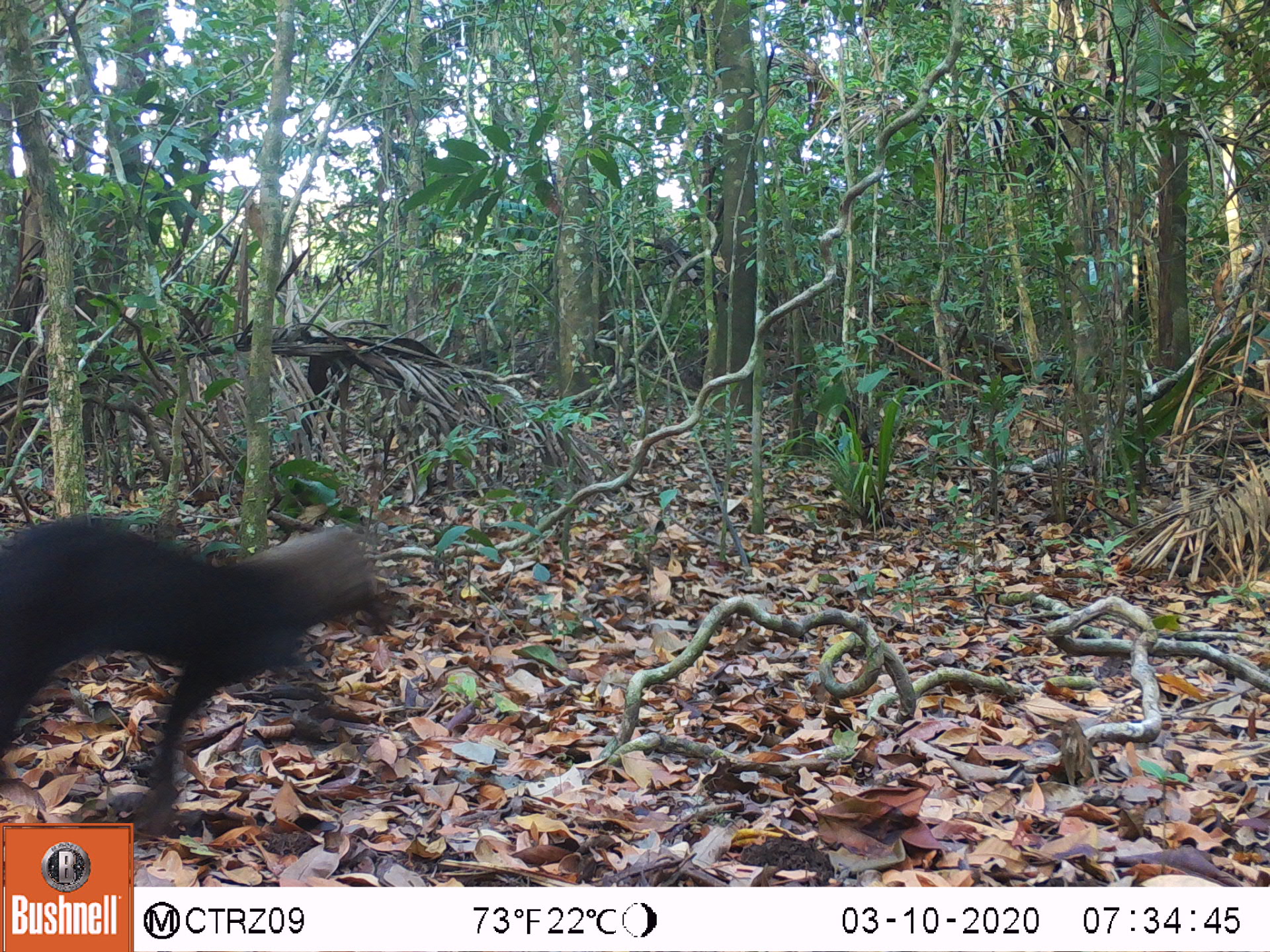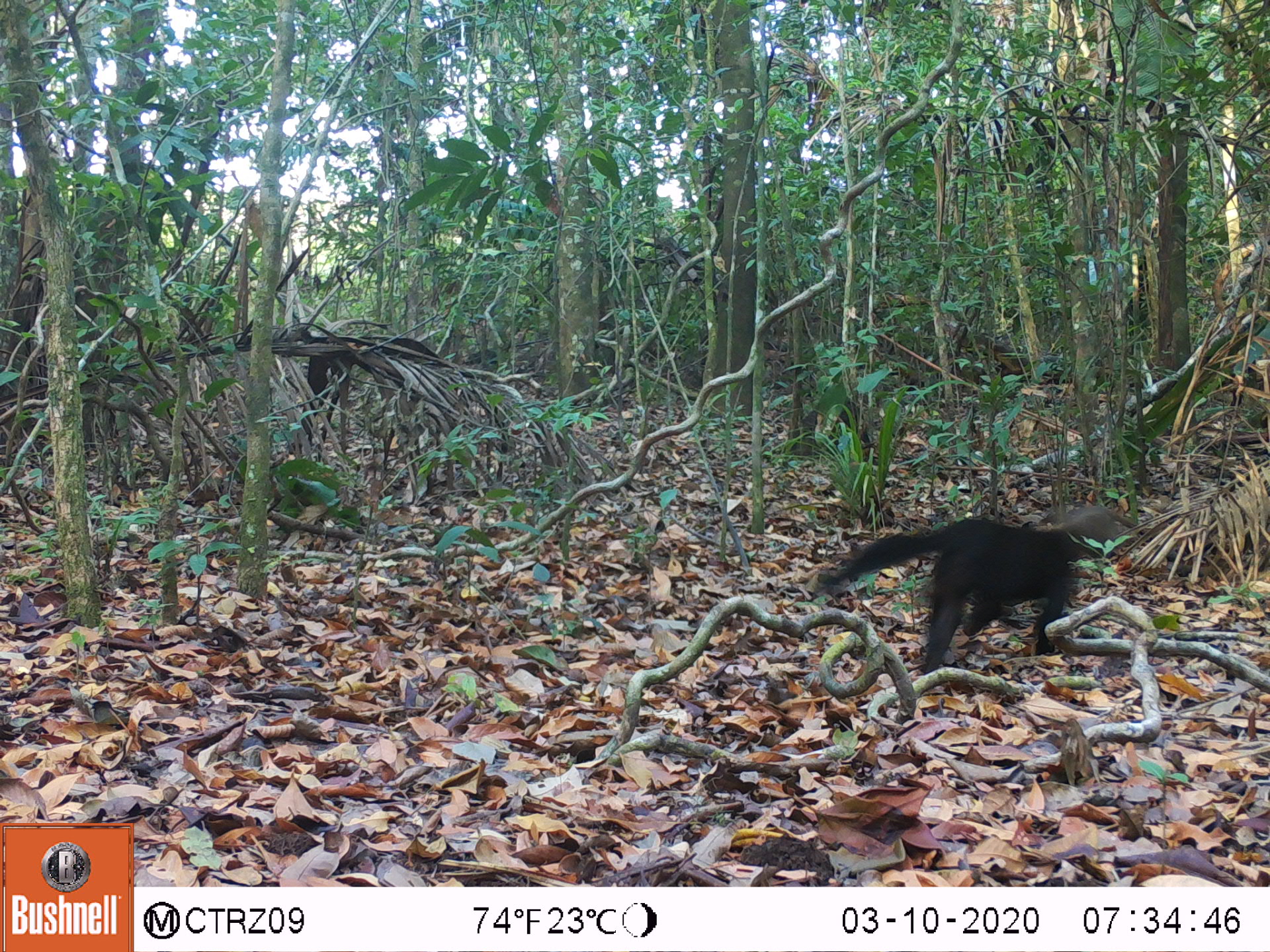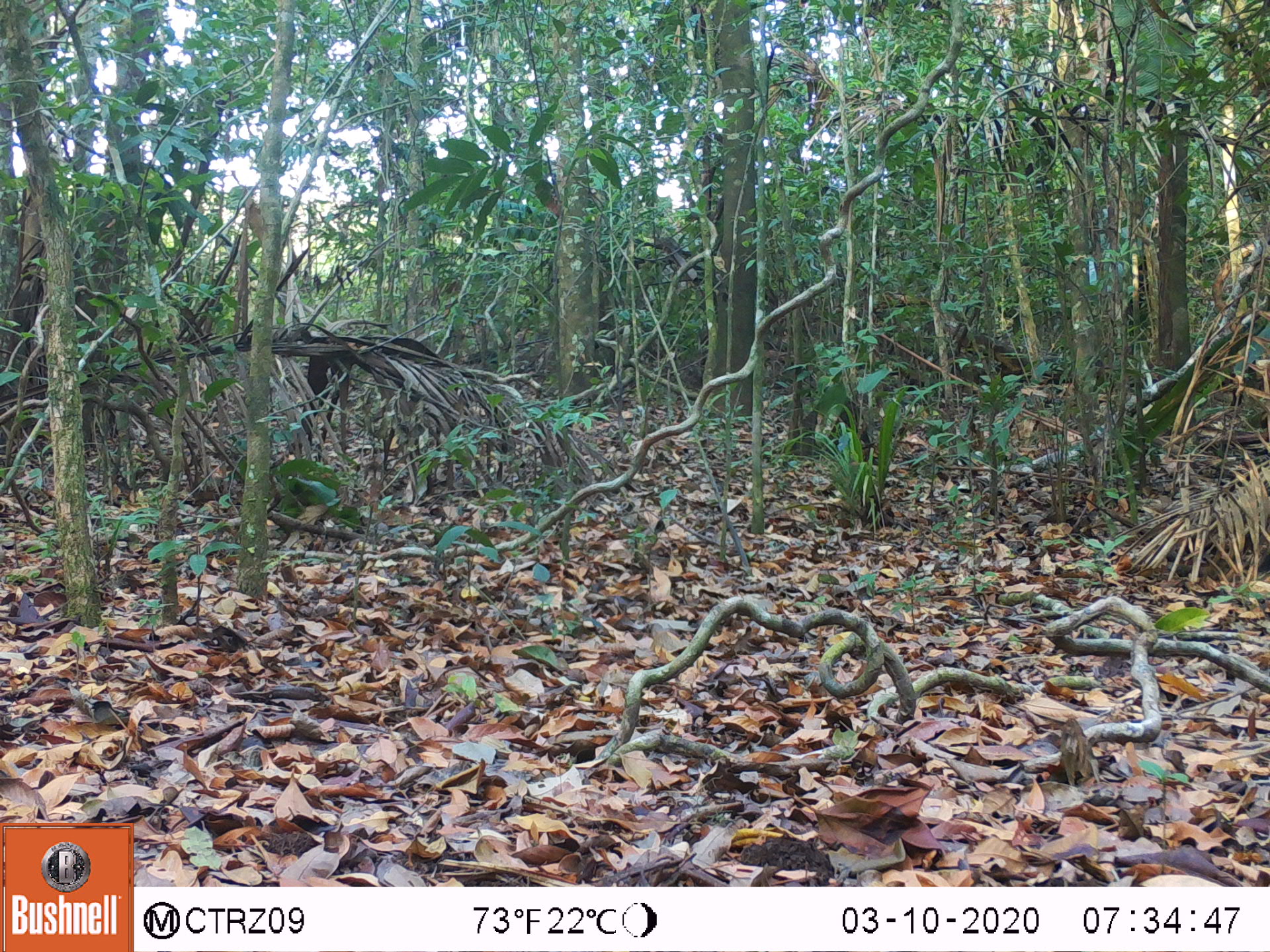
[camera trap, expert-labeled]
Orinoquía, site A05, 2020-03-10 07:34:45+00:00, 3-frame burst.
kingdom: Animalia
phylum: Chordata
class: Mammalia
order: Carnivora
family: Mustelidae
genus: Eira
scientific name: Eira barbara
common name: tayra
Tayra (Eira barbara).